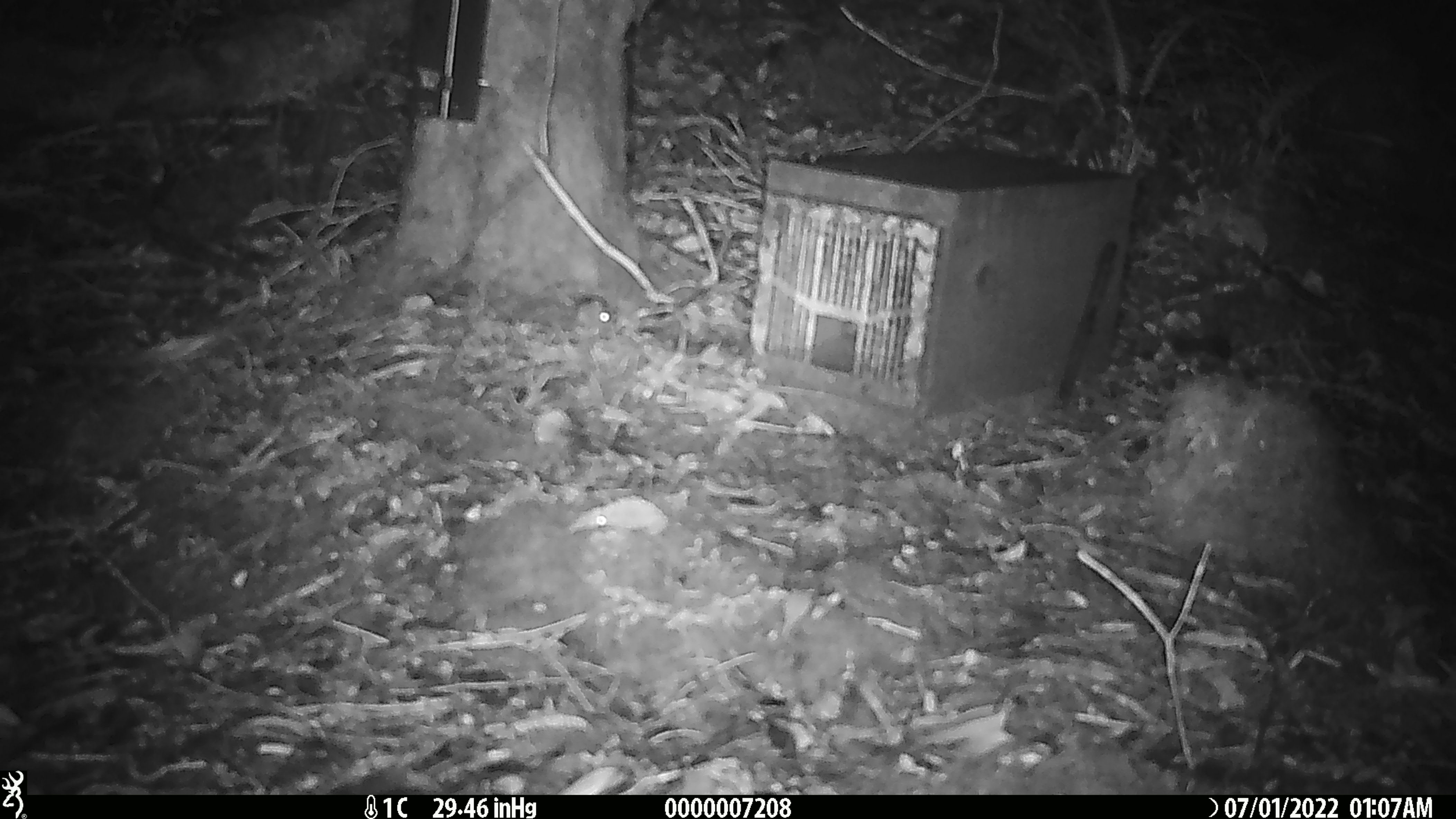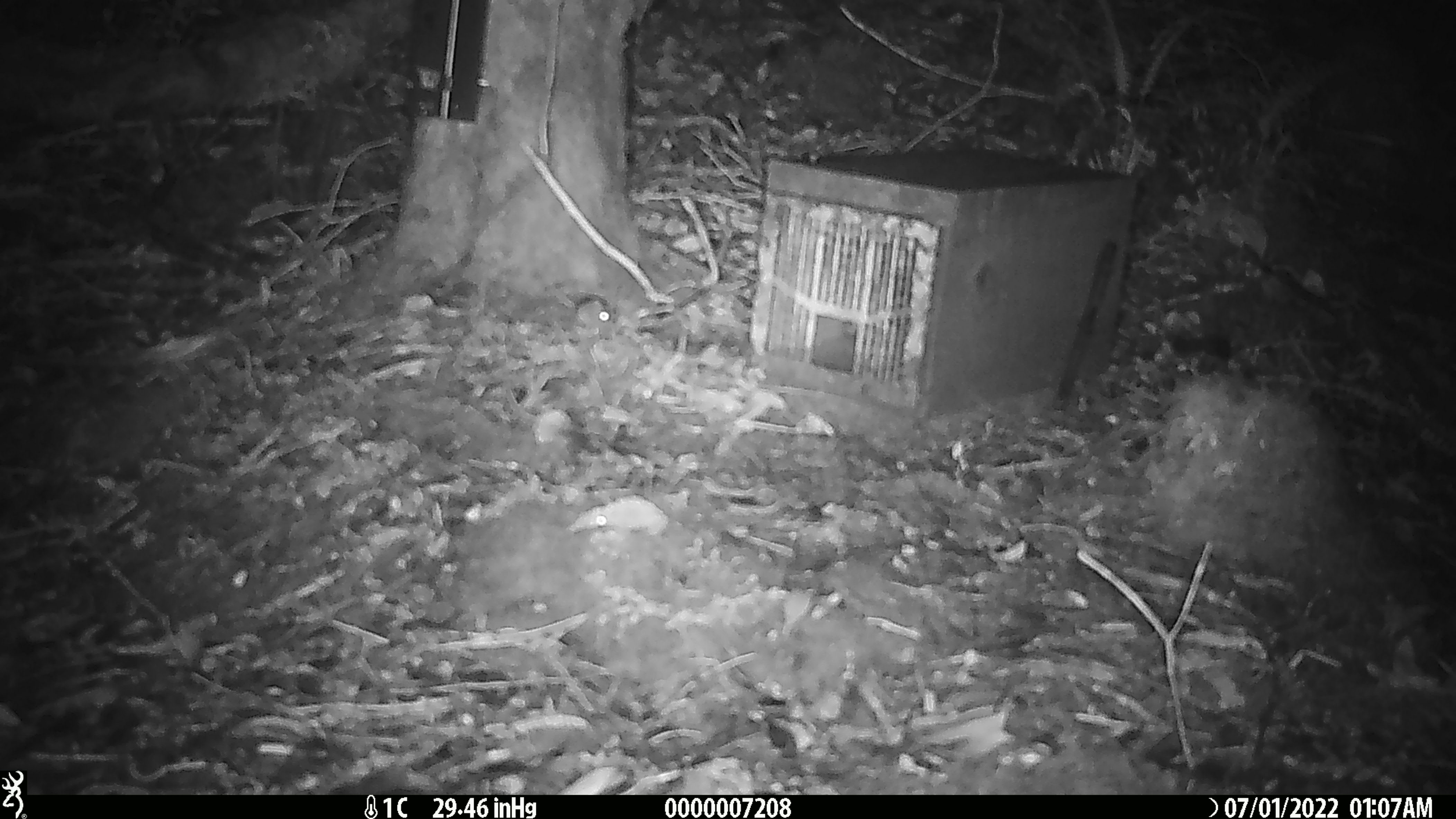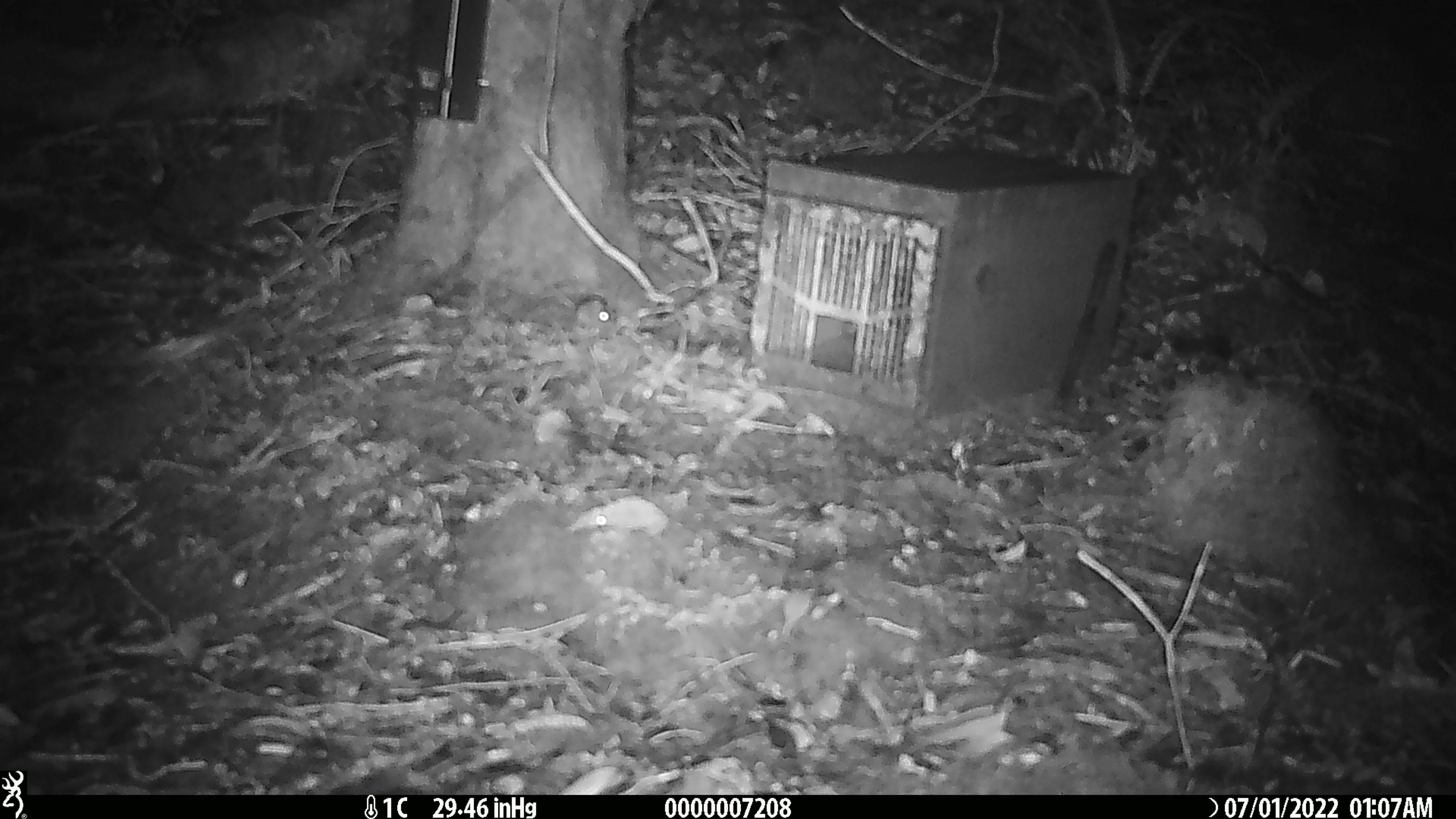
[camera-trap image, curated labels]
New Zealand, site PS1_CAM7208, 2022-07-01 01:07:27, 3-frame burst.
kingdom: Animalia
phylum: Chordata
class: Mammalia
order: Rodentia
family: Muridae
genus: Mus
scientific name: Mus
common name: mouse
Mouse (Mus).